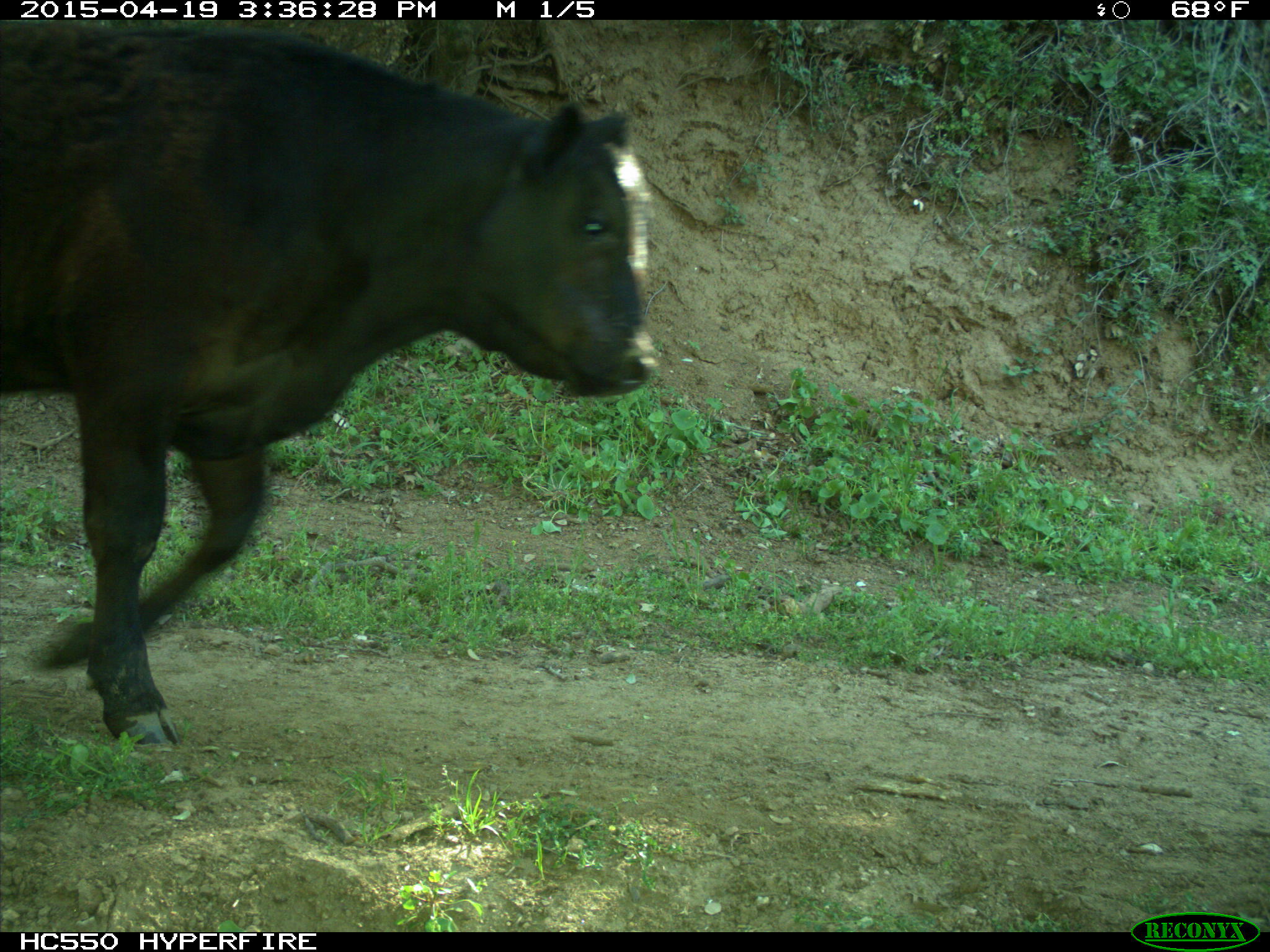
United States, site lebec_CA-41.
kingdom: Animalia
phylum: Chordata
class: Mammalia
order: Artiodactyla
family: Bovidae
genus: Bos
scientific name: Bos taurus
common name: domestic cow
Bos taurus (domestic cow).